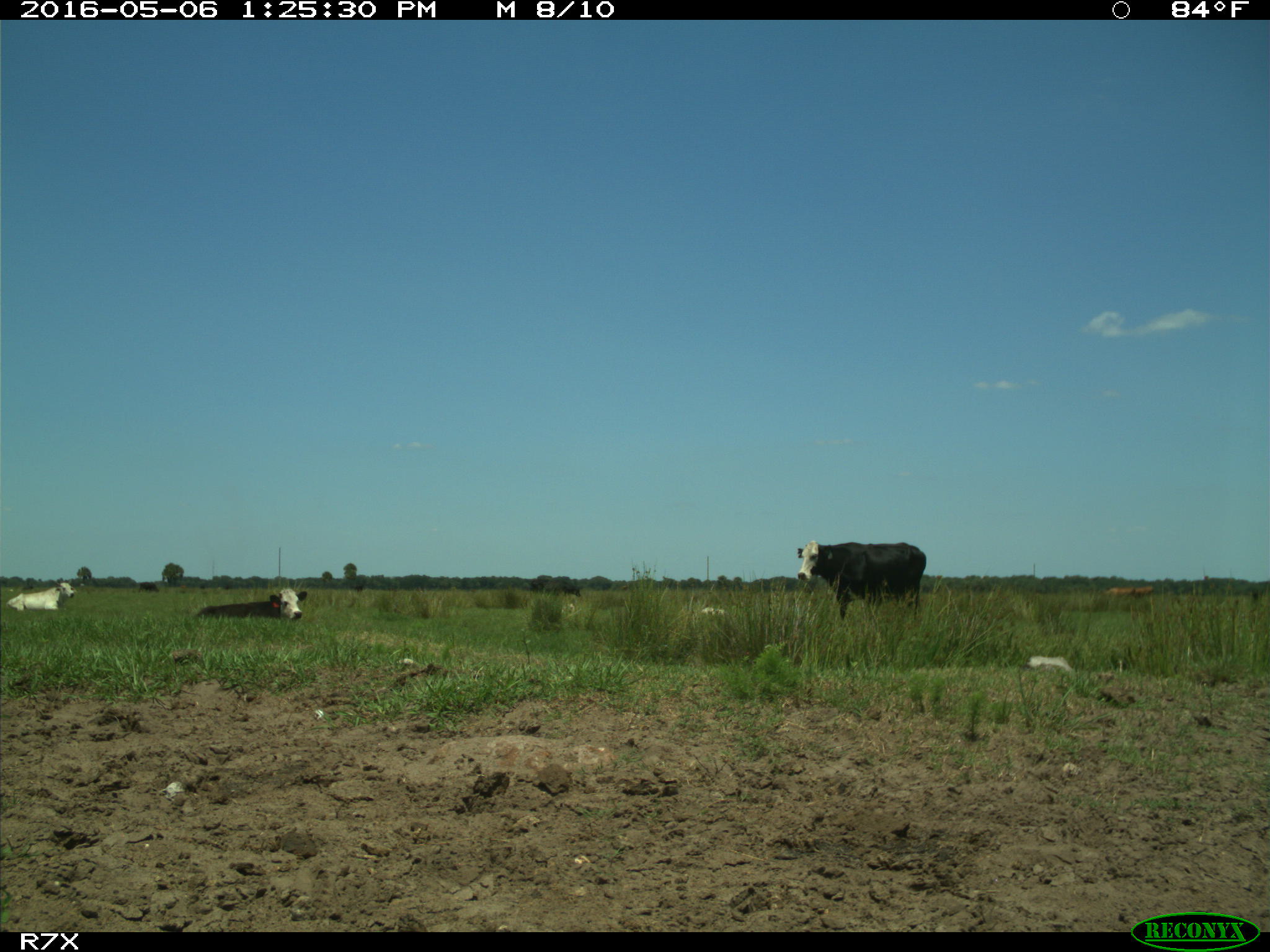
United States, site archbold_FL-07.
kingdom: Animalia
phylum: Chordata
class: Mammalia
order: Artiodactyla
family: Bovidae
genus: Bos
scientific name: Bos taurus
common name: domestic cow